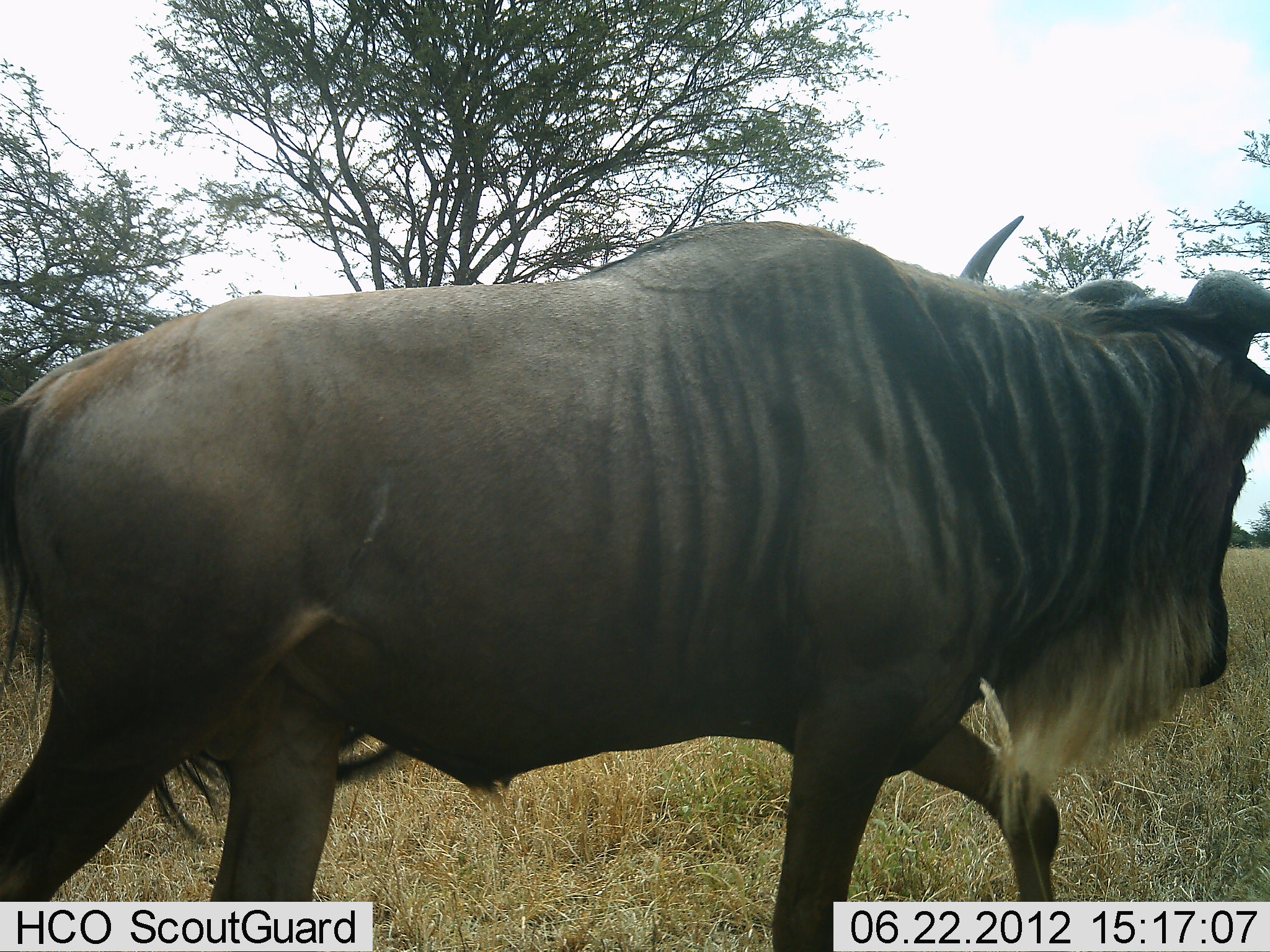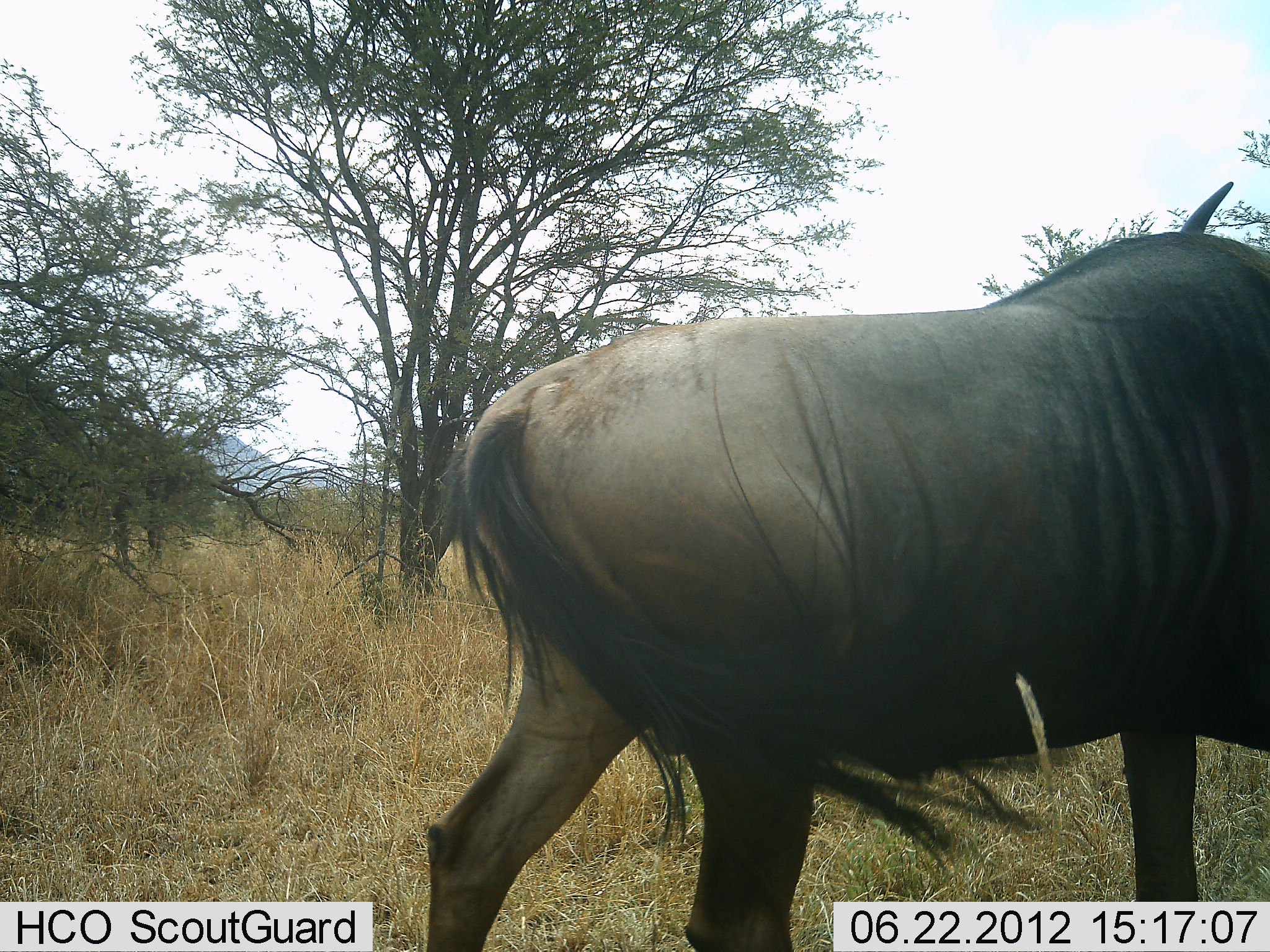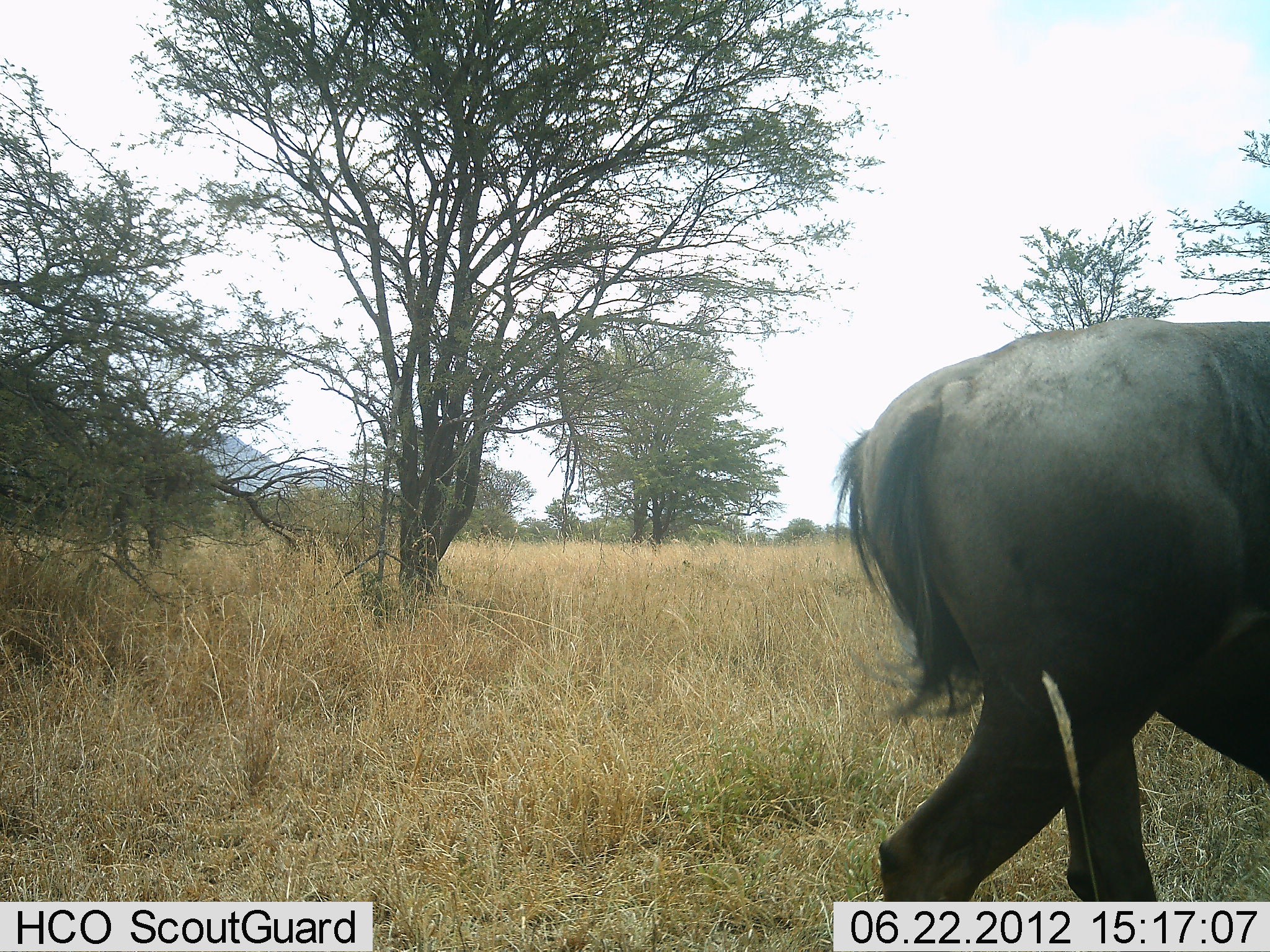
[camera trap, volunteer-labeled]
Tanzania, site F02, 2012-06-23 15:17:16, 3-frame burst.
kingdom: Animalia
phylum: Chordata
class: Mammalia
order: Artiodactyla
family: Bovidae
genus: Connochaetes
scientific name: Connochaetes taurinus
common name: blue wildebeest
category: wildebeest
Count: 1.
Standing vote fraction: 10%.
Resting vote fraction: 0%.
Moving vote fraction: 90%.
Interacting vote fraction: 0%.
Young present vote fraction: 0%.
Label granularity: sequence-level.